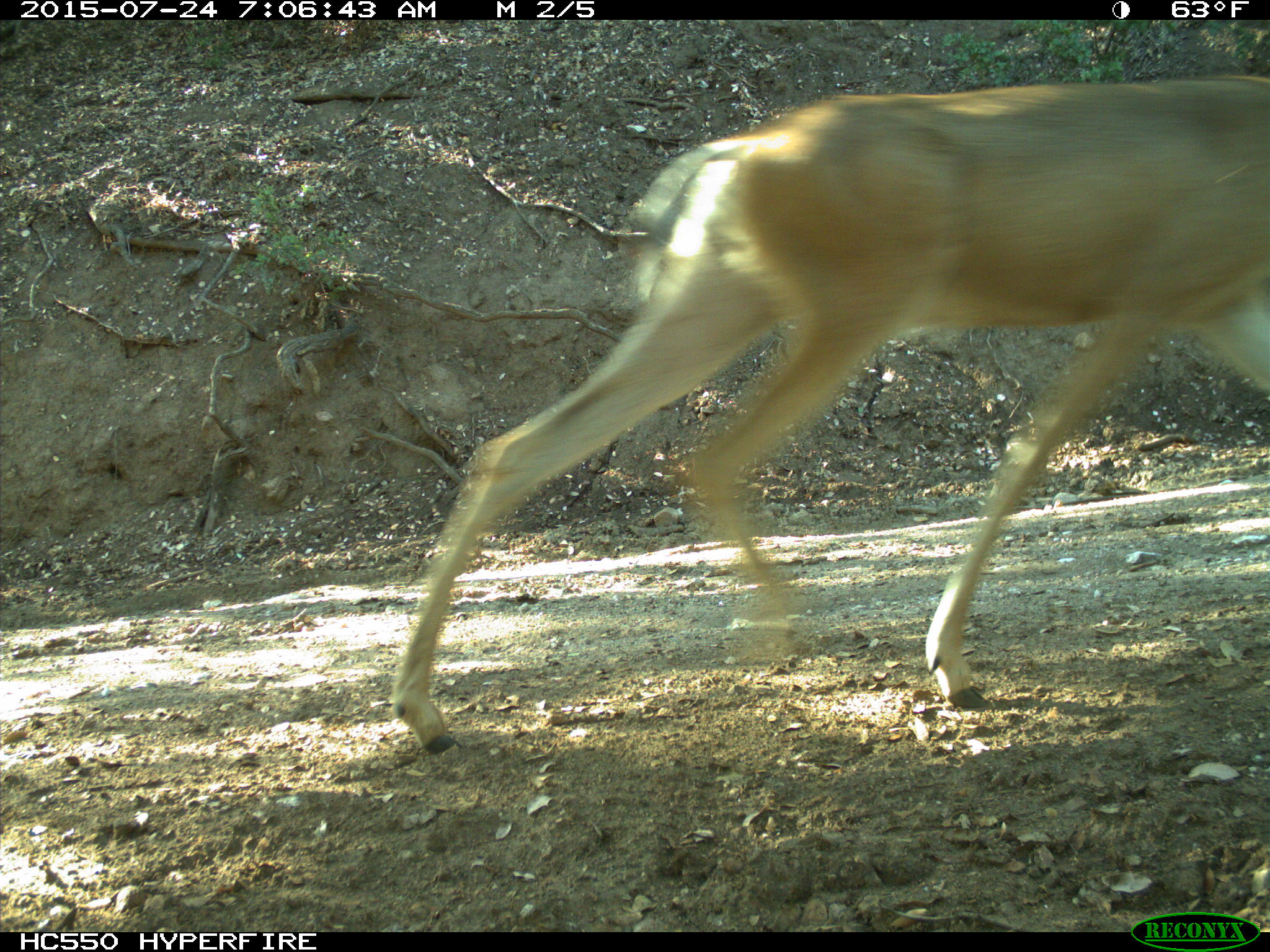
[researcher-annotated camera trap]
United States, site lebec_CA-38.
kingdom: Animalia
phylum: Chordata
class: Mammalia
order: Artiodactyla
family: Cervidae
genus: Odocoileus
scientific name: Odocoileus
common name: deer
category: unidentified deer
Unidentified deer (deer) (Odocoileus).